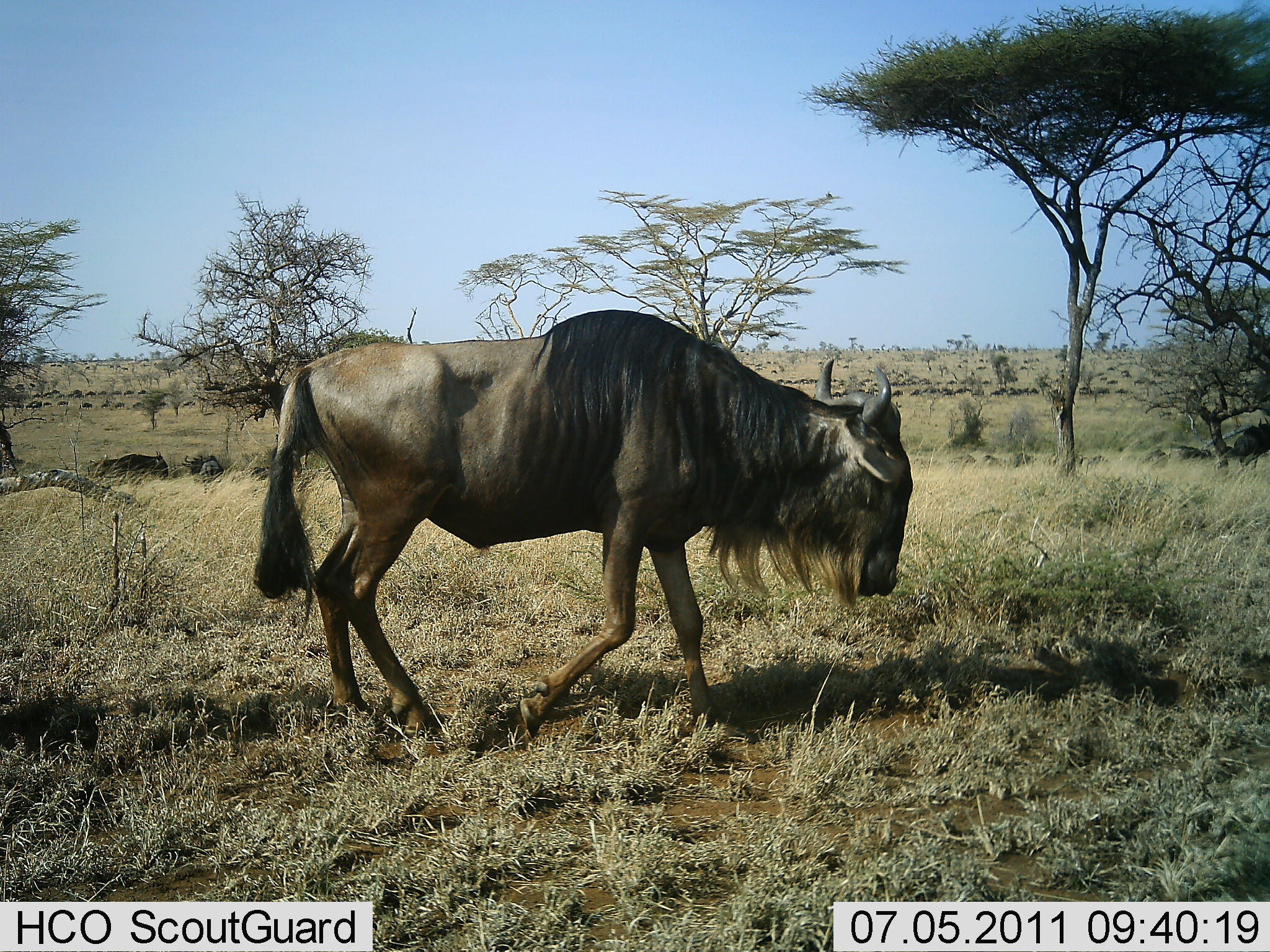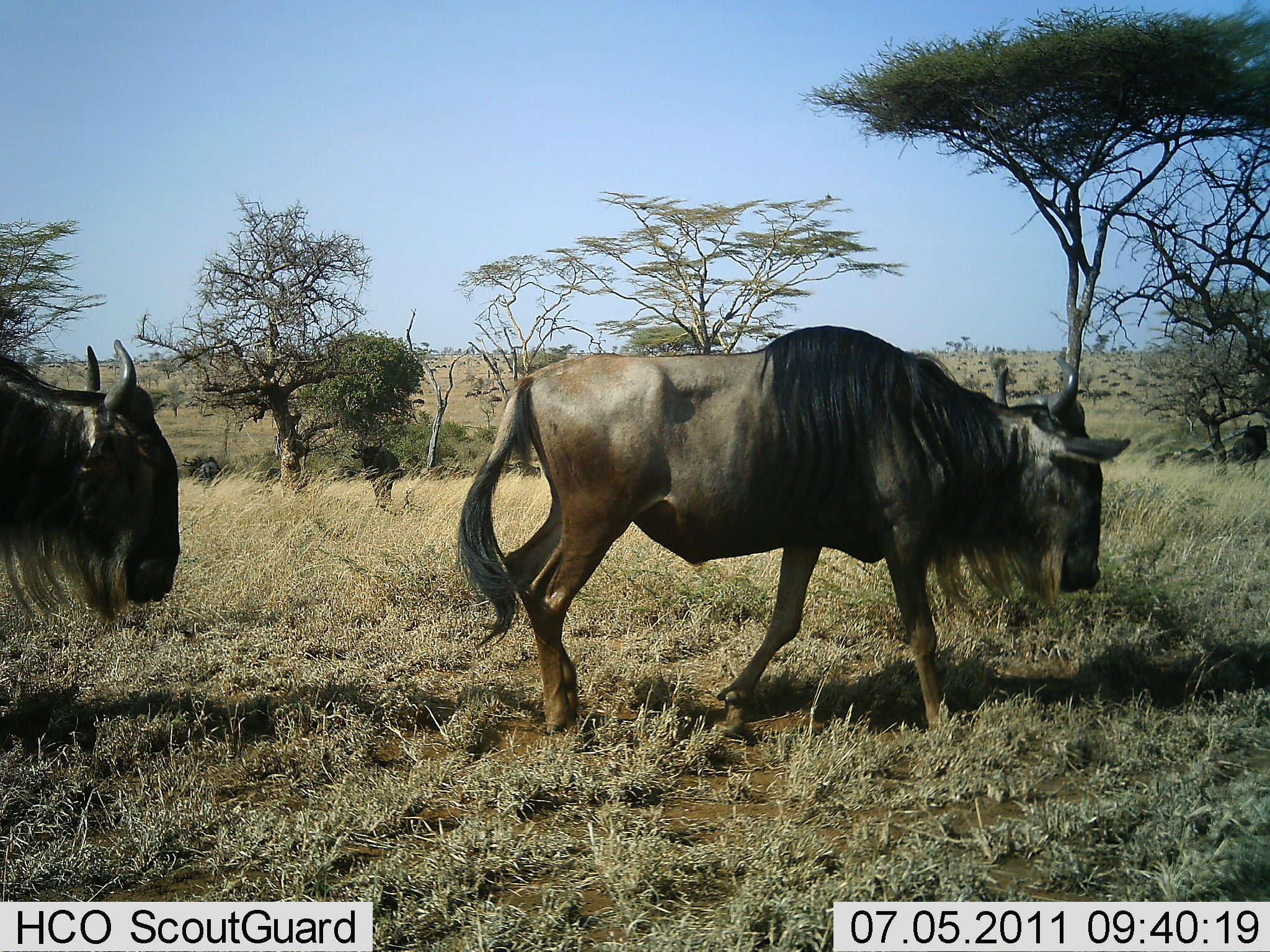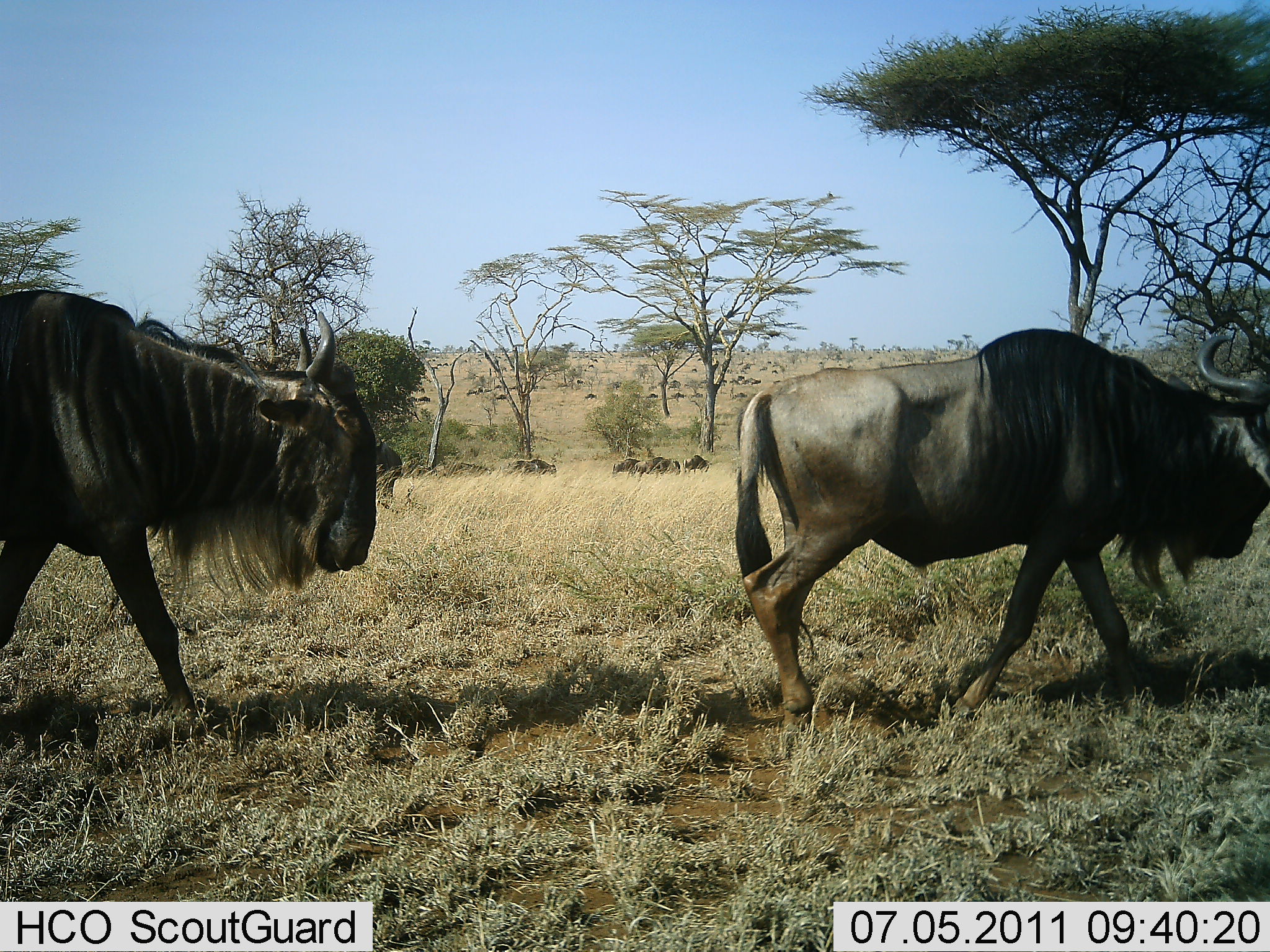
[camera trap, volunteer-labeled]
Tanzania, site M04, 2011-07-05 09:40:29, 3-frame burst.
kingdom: Animalia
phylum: Chordata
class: Mammalia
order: Artiodactyla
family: Bovidae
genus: Connochaetes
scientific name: Connochaetes taurinus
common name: blue wildebeest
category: wildebeest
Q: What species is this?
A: Wildebeest (blue wildebeest) (Connochaetes taurinus).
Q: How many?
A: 3.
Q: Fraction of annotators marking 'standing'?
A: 9%.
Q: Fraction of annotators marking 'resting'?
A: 9%.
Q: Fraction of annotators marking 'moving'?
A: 100%.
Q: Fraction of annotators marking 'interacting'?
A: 0%.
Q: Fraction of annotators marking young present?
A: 0%.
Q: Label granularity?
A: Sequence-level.